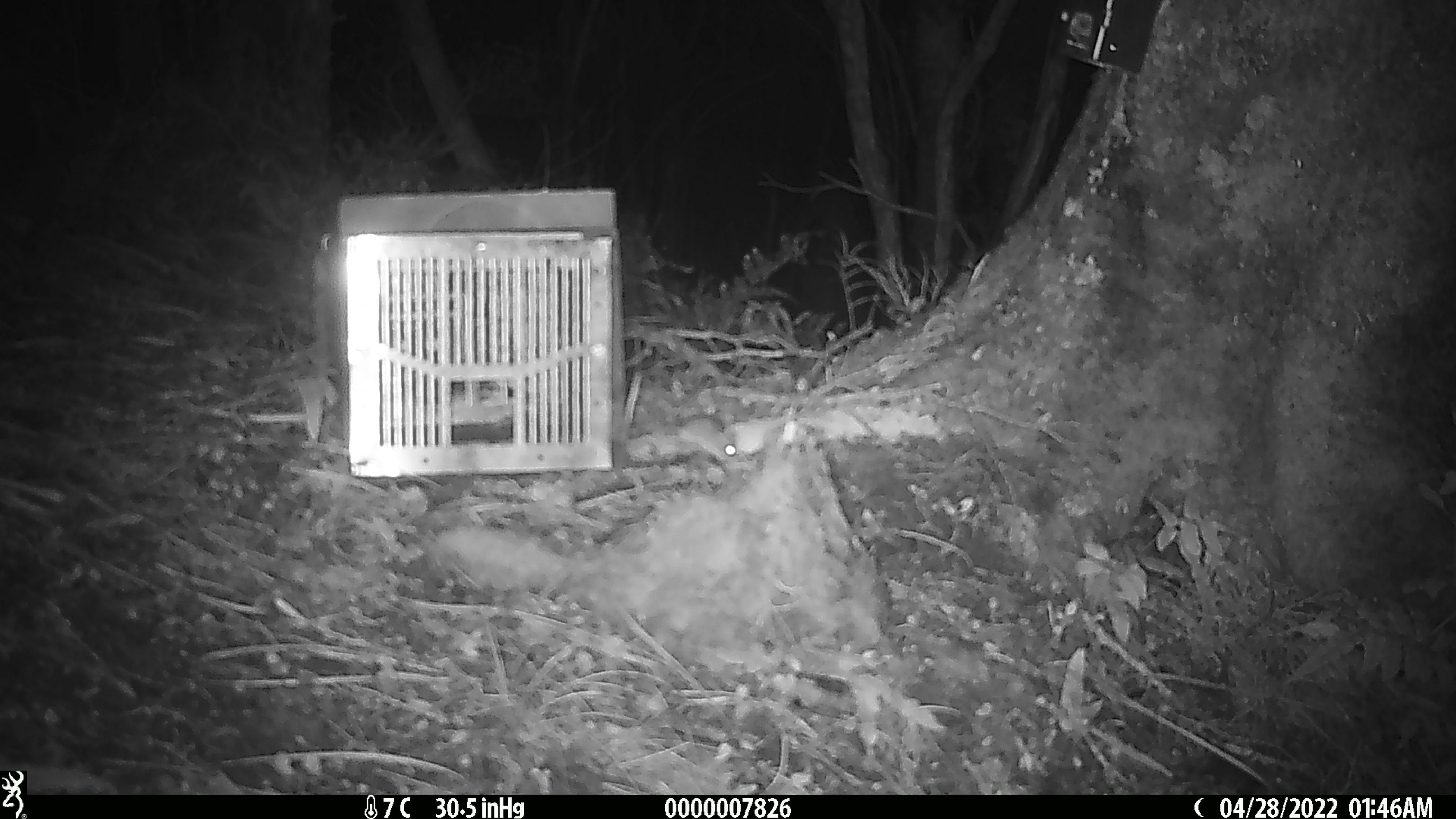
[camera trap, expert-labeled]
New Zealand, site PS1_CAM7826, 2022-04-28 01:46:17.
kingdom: Animalia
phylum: Chordata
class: Mammalia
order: Rodentia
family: Muridae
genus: Mus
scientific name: Mus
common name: mouse